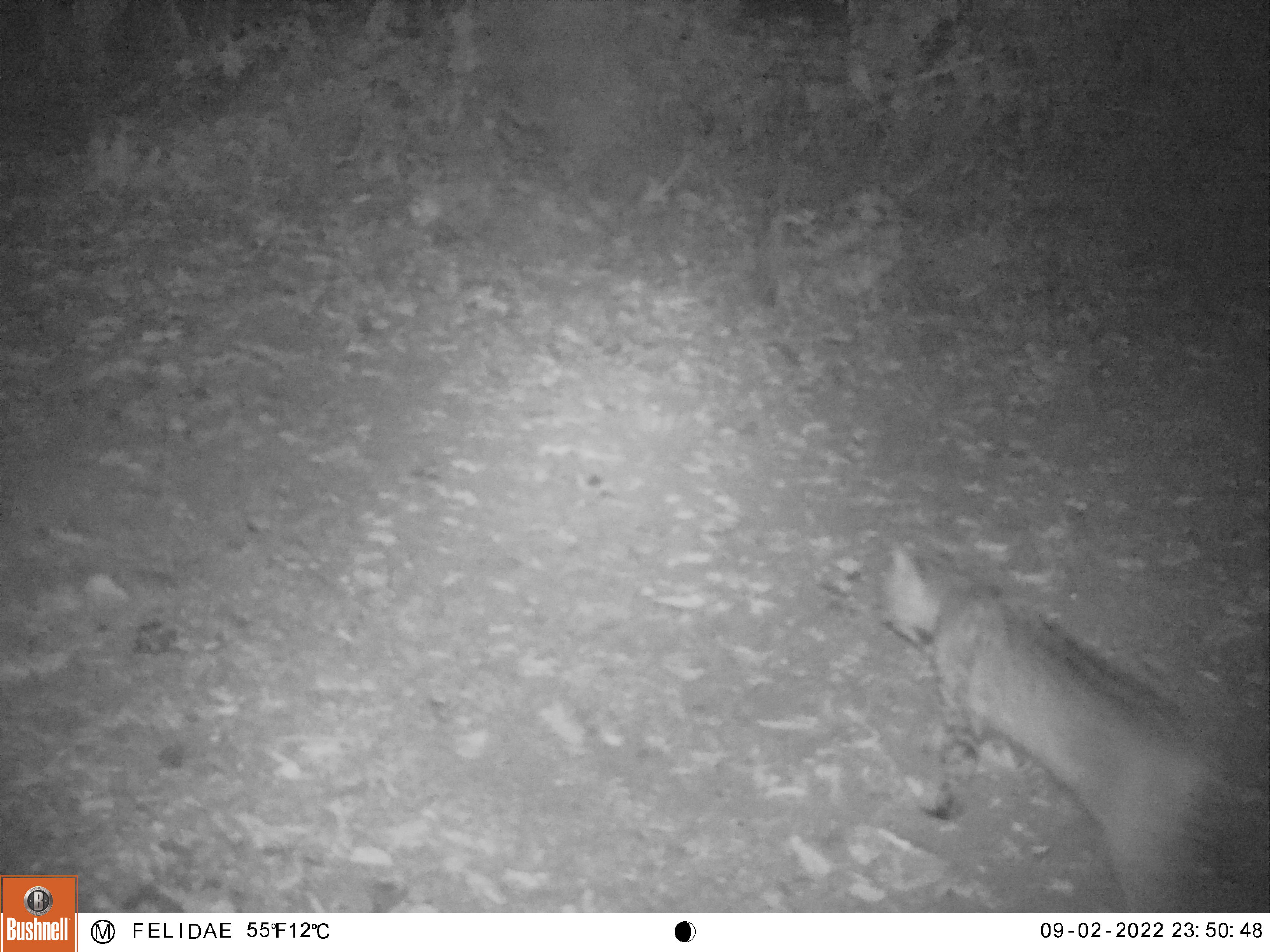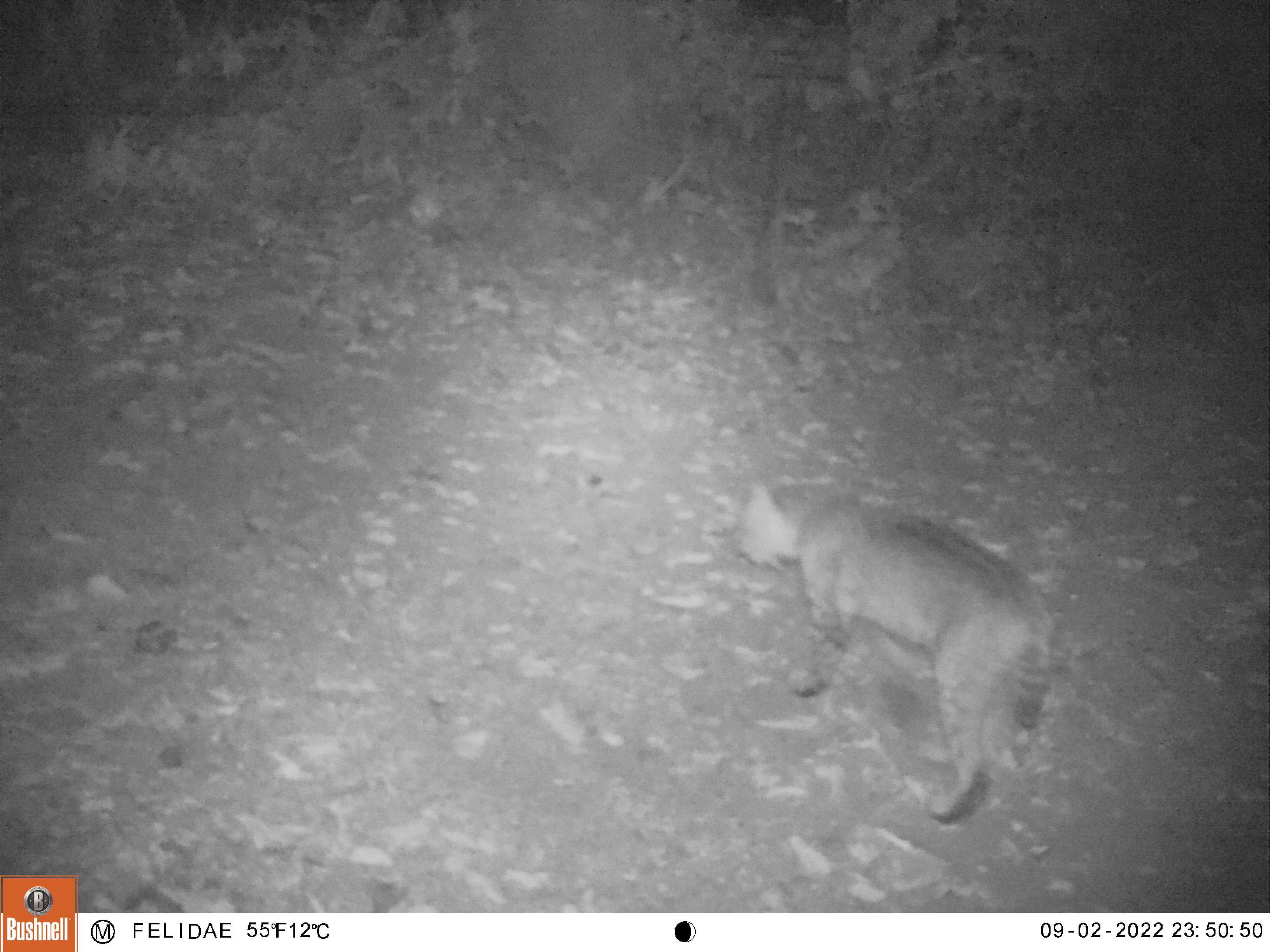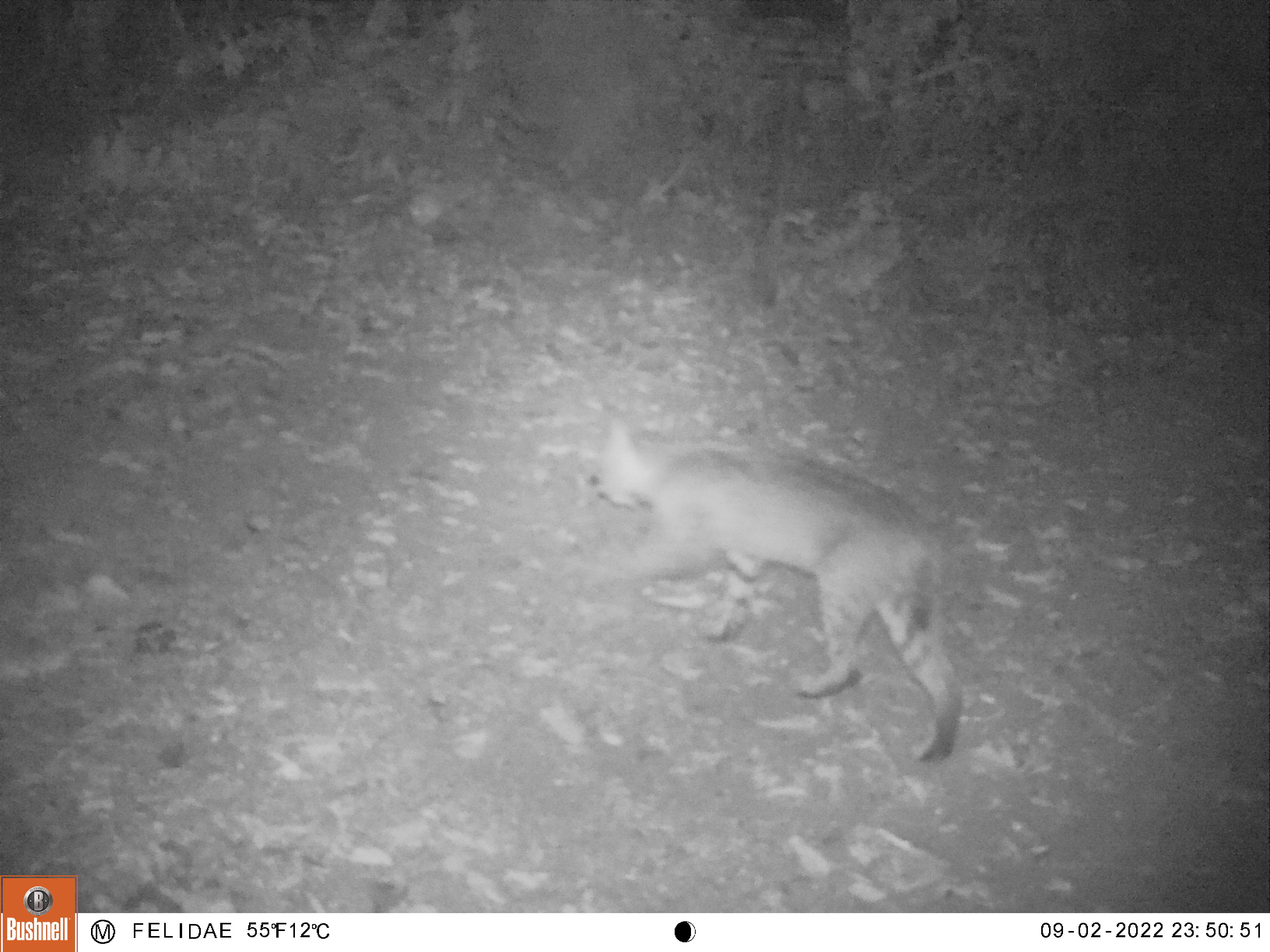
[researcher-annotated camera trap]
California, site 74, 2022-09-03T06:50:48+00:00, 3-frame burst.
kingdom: Animalia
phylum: Chordata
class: Mammalia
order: Carnivora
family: Felidae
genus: Lynx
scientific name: Lynx rufus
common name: bobcat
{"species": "bobcat (Lynx rufus)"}